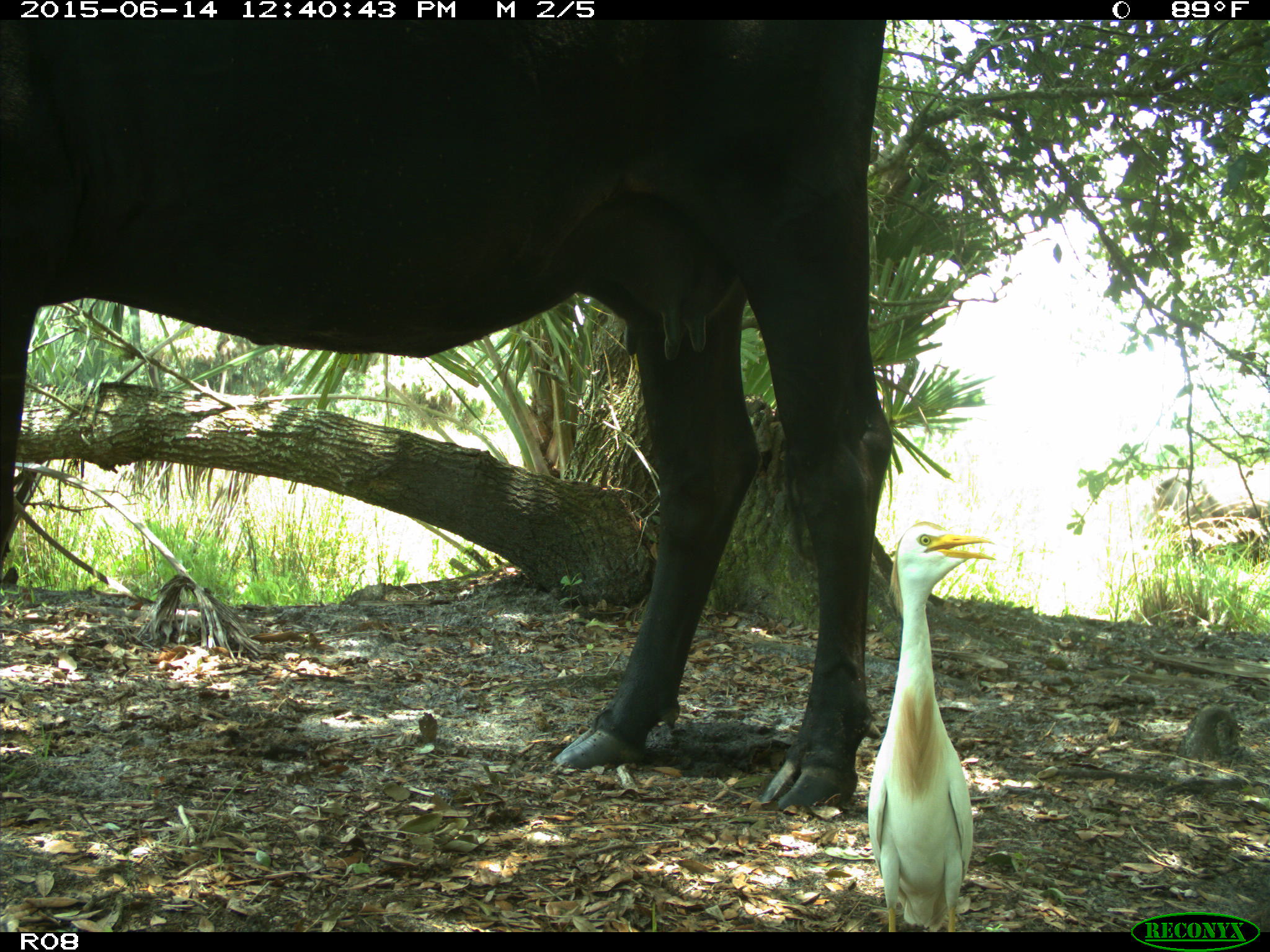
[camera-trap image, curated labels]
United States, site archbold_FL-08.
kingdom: Animalia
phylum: Chordata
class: Mammalia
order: Artiodactyla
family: Bovidae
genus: Bos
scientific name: Bos taurus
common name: domestic cow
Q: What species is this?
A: Bos taurus (domestic cow).